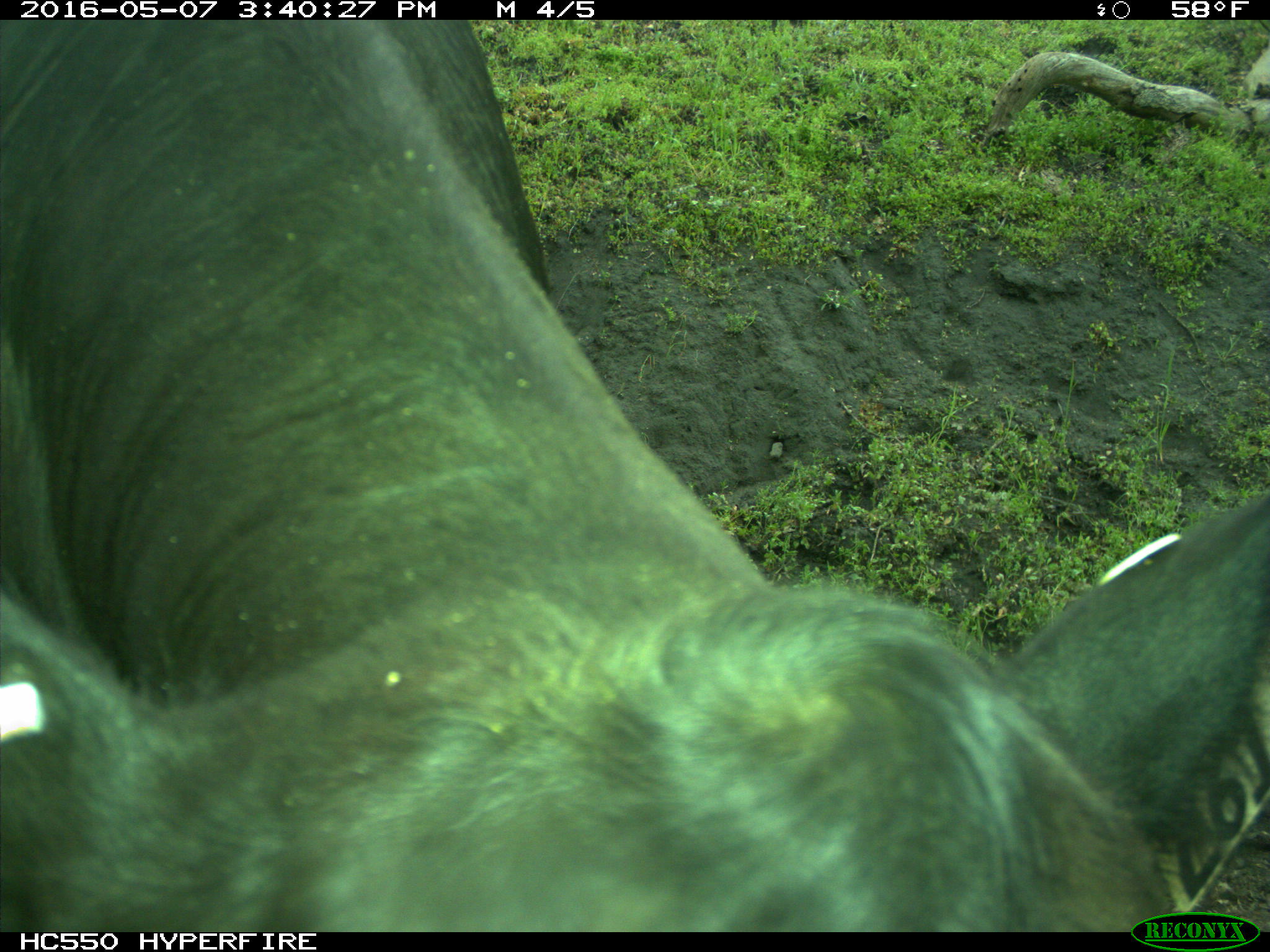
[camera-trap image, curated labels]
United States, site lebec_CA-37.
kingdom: Animalia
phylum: Chordata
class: Mammalia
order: Artiodactyla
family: Bovidae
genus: Bos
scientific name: Bos taurus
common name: domestic cow